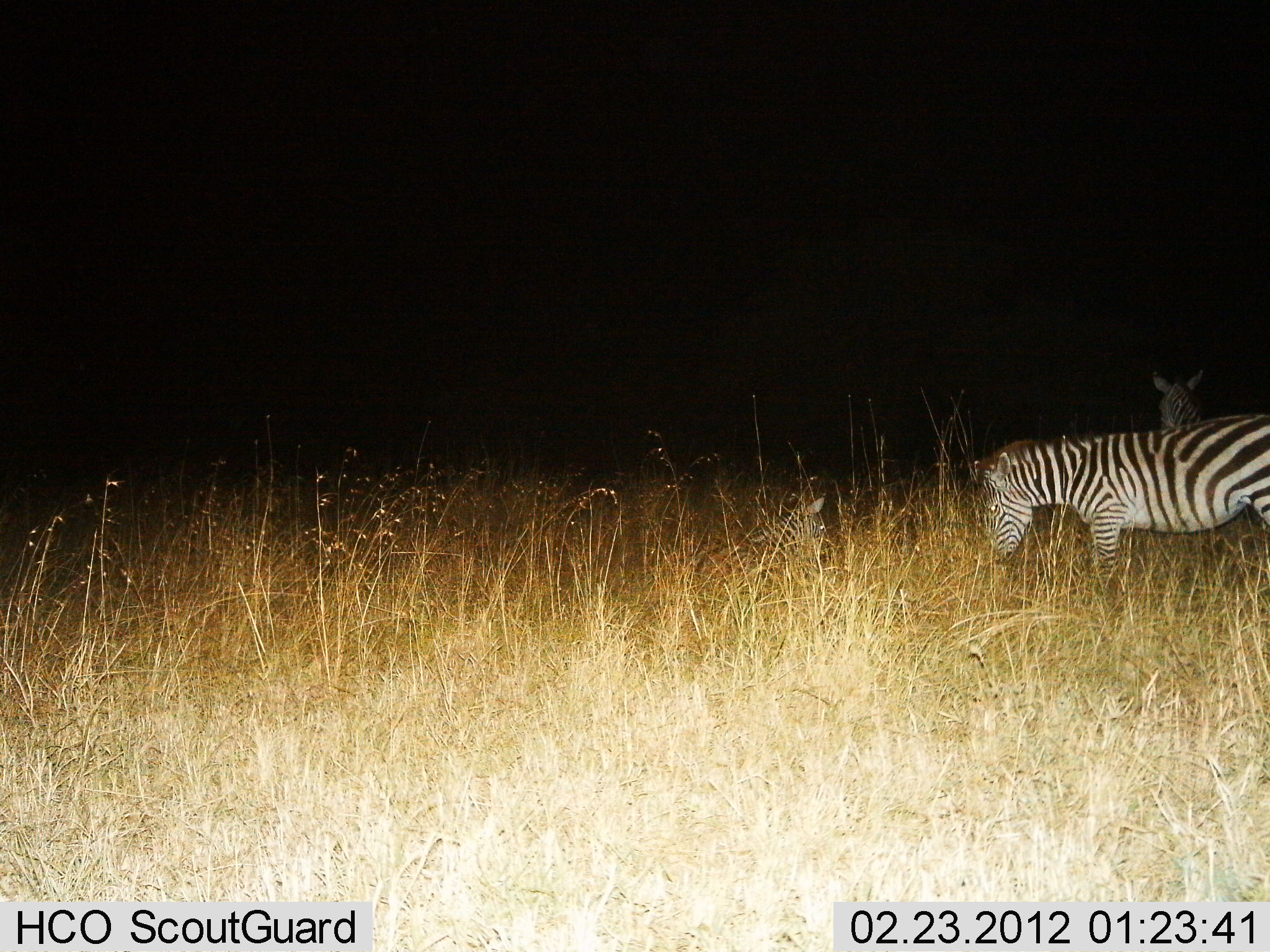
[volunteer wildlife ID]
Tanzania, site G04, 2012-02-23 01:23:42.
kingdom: Animalia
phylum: Chordata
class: Mammalia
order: Perissodactyla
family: Equidae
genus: Equus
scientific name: Equus quagga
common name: plains zebra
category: zebra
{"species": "zebra (plains zebra) (Equus quagga)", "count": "3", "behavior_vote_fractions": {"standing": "81%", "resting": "46%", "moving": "4%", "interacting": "0%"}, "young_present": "15%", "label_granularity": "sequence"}